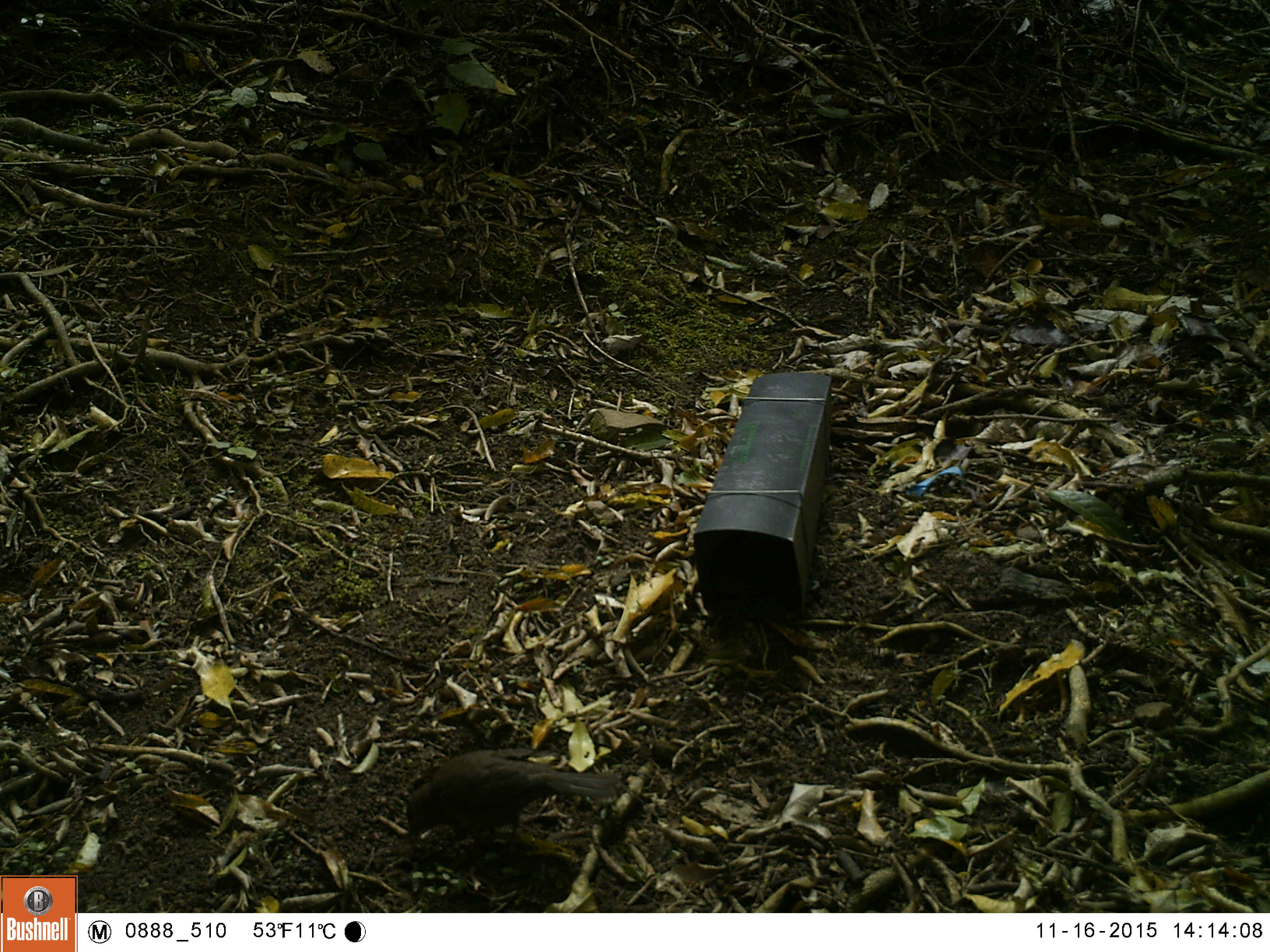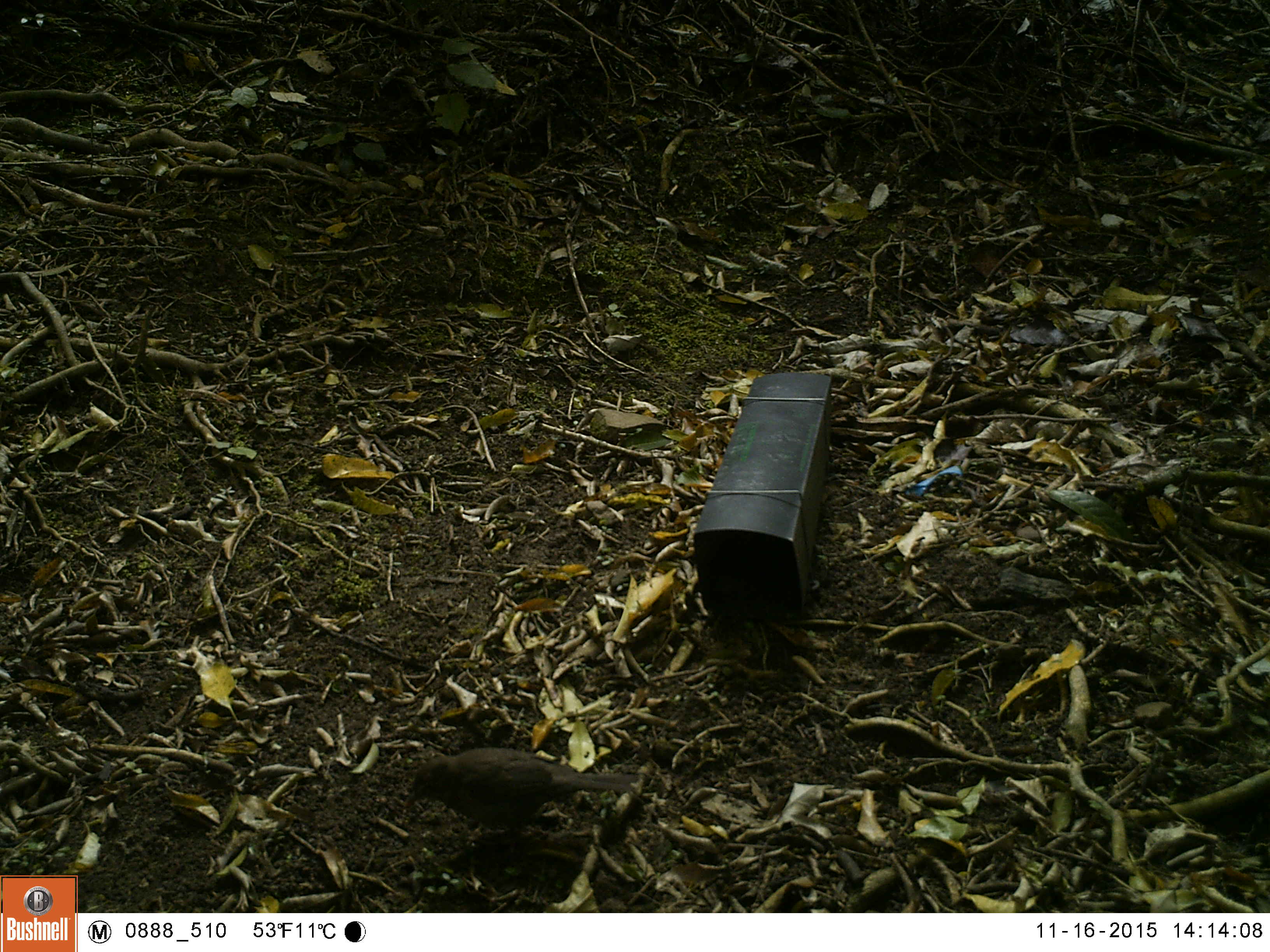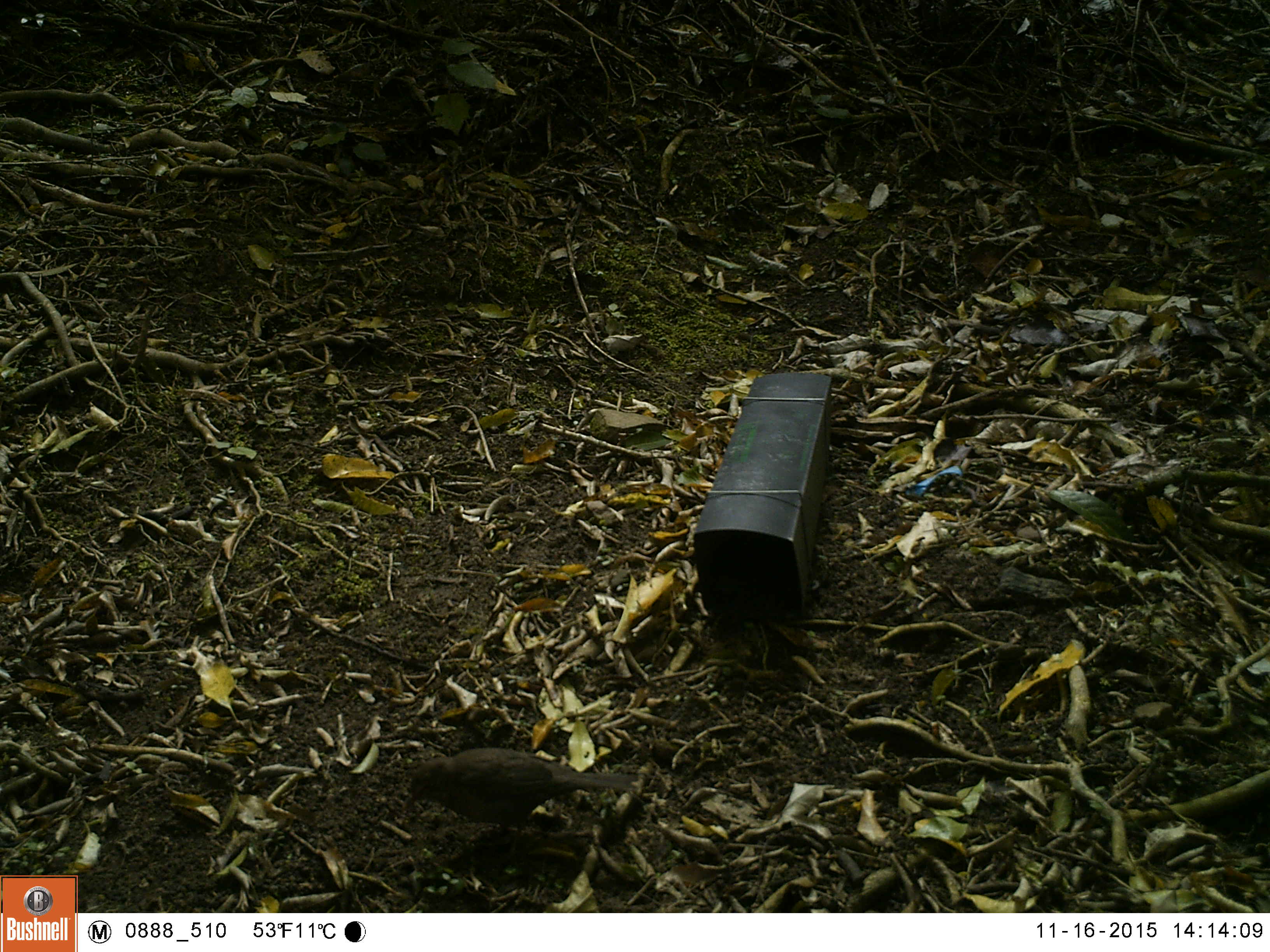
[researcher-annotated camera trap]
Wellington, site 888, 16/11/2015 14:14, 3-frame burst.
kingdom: Animalia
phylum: Chordata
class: Aves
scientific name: Aves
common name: bird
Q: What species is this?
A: Bird (Aves).